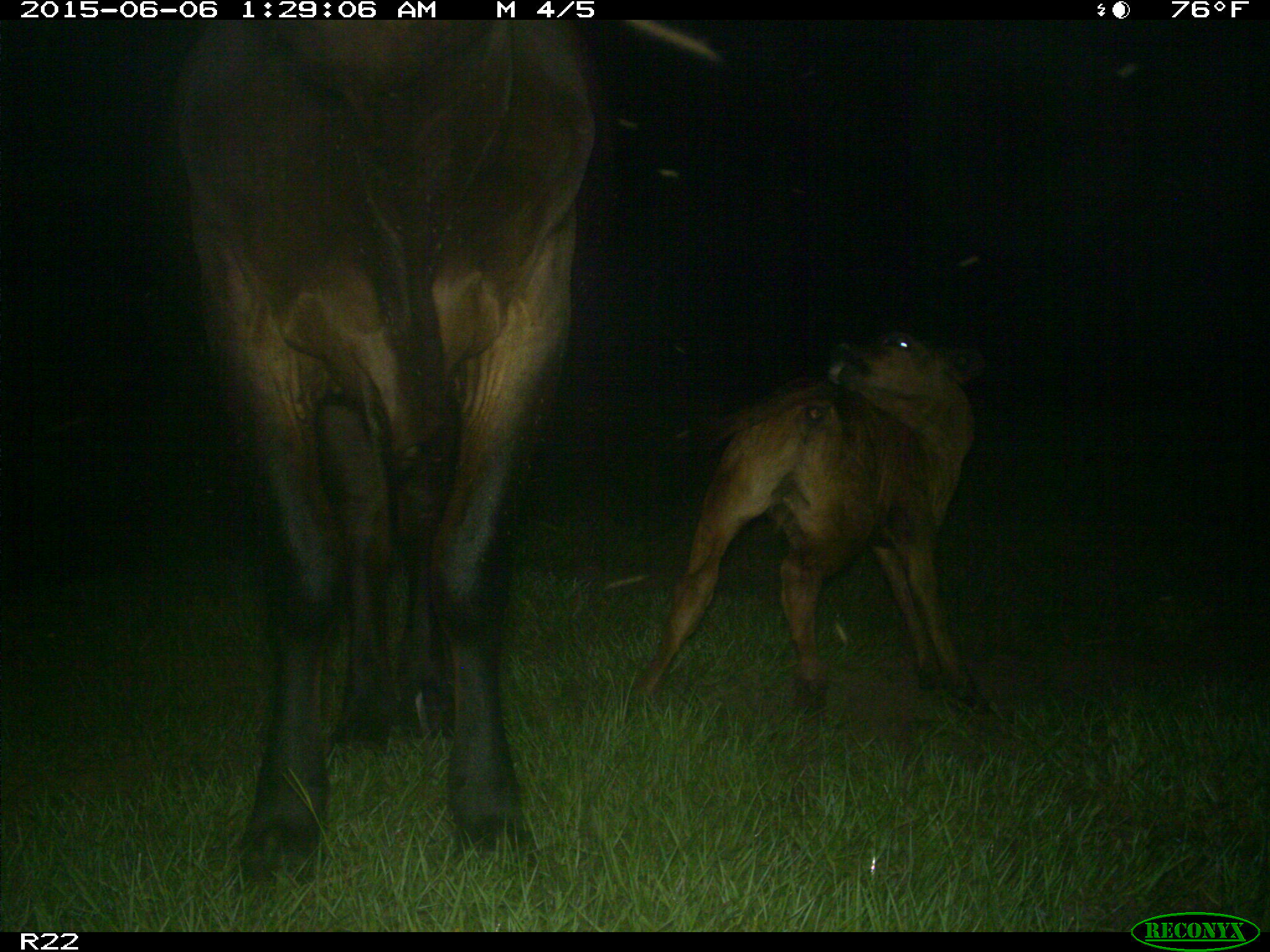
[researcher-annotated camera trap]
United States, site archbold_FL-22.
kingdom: Animalia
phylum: Chordata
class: Mammalia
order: Artiodactyla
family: Bovidae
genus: Bos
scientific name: Bos taurus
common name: domestic cow